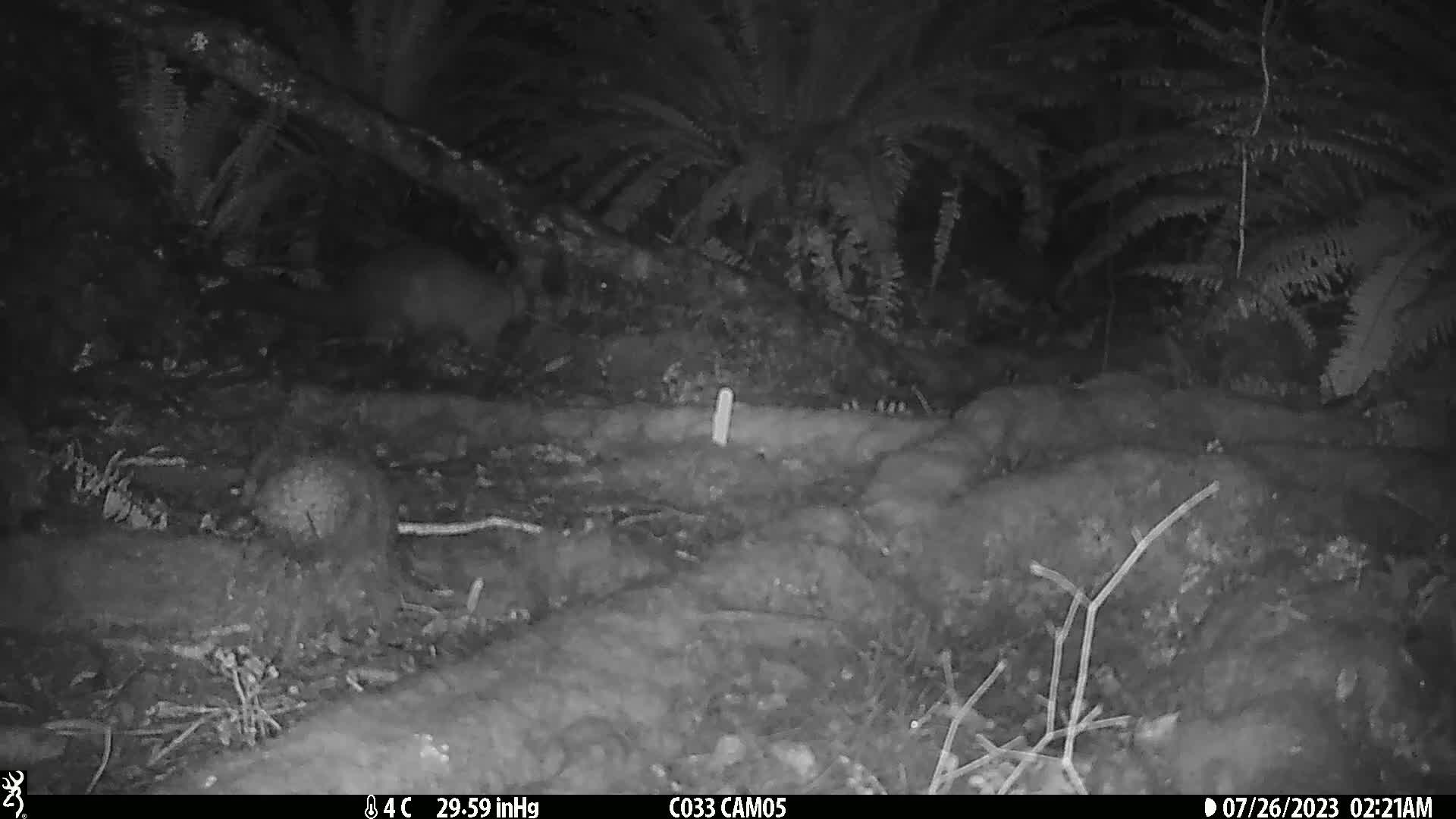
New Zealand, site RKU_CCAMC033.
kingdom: Animalia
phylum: Chordata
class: Mammalia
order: Diprotodontia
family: Phalangeridae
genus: Trichosurus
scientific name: Trichosurus vulpecula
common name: common brushtail possum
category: possum